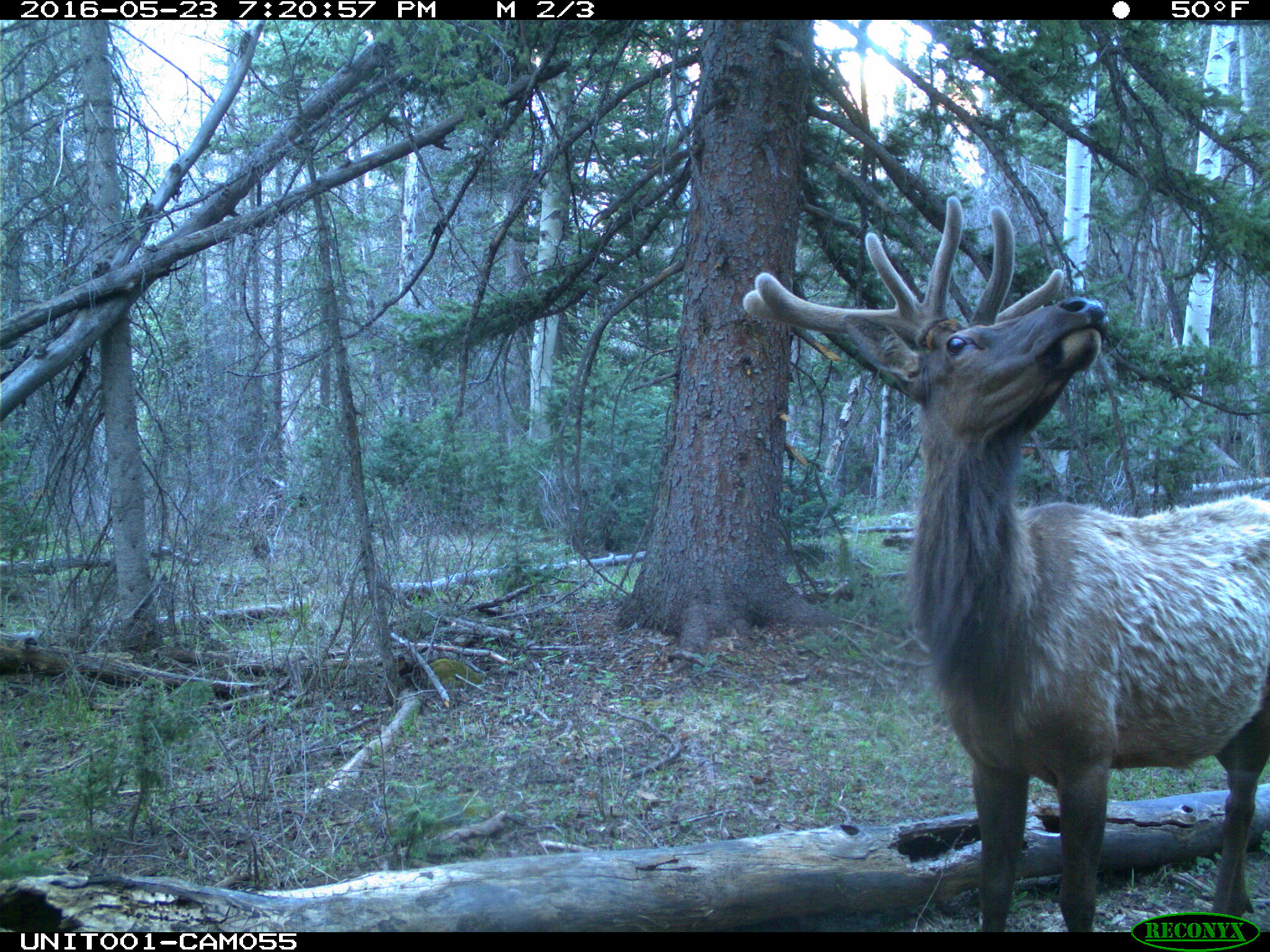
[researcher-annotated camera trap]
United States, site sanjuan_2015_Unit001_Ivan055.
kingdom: Animalia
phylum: Chordata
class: Mammalia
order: Artiodactyla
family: Cervidae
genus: Cervus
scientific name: Cervus elaphus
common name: red deer